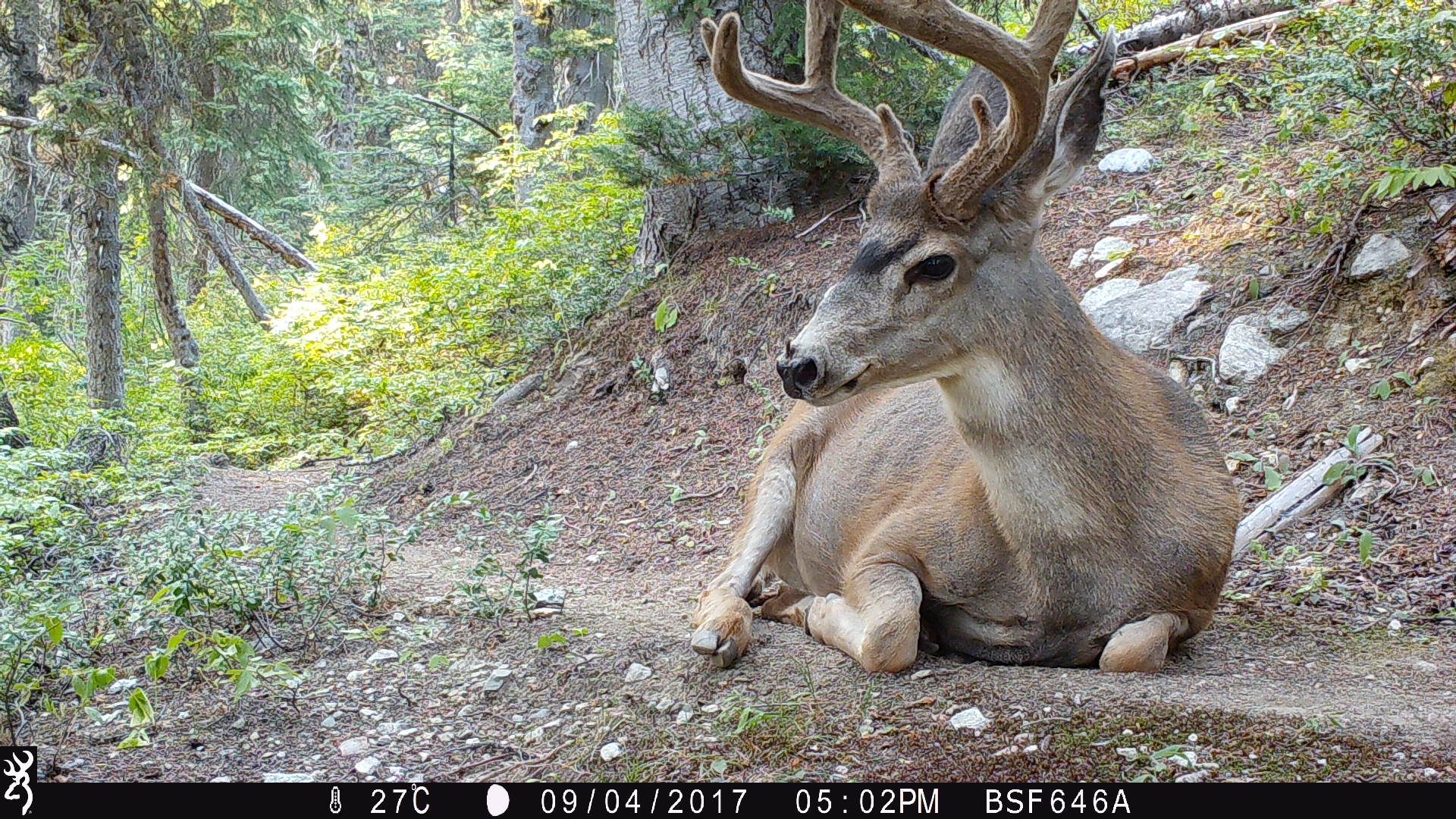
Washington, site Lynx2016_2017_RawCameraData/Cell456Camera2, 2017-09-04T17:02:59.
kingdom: Animalia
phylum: Chordata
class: Mammalia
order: Artiodactyla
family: Cervidae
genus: Odocoileus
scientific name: Odocoileus hemionus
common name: mule deer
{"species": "Odocoileus hemionus (mule deer)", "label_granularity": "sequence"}